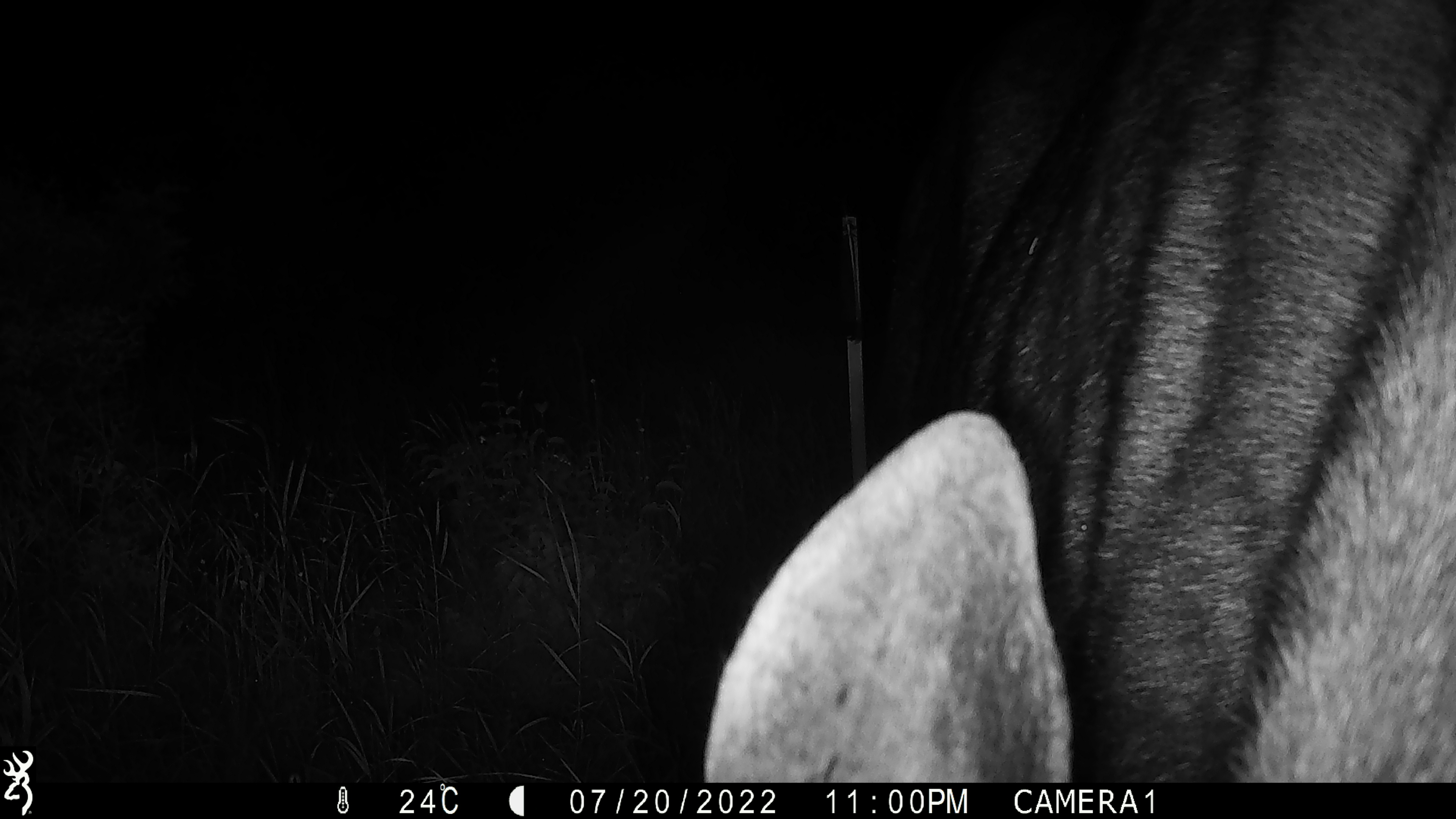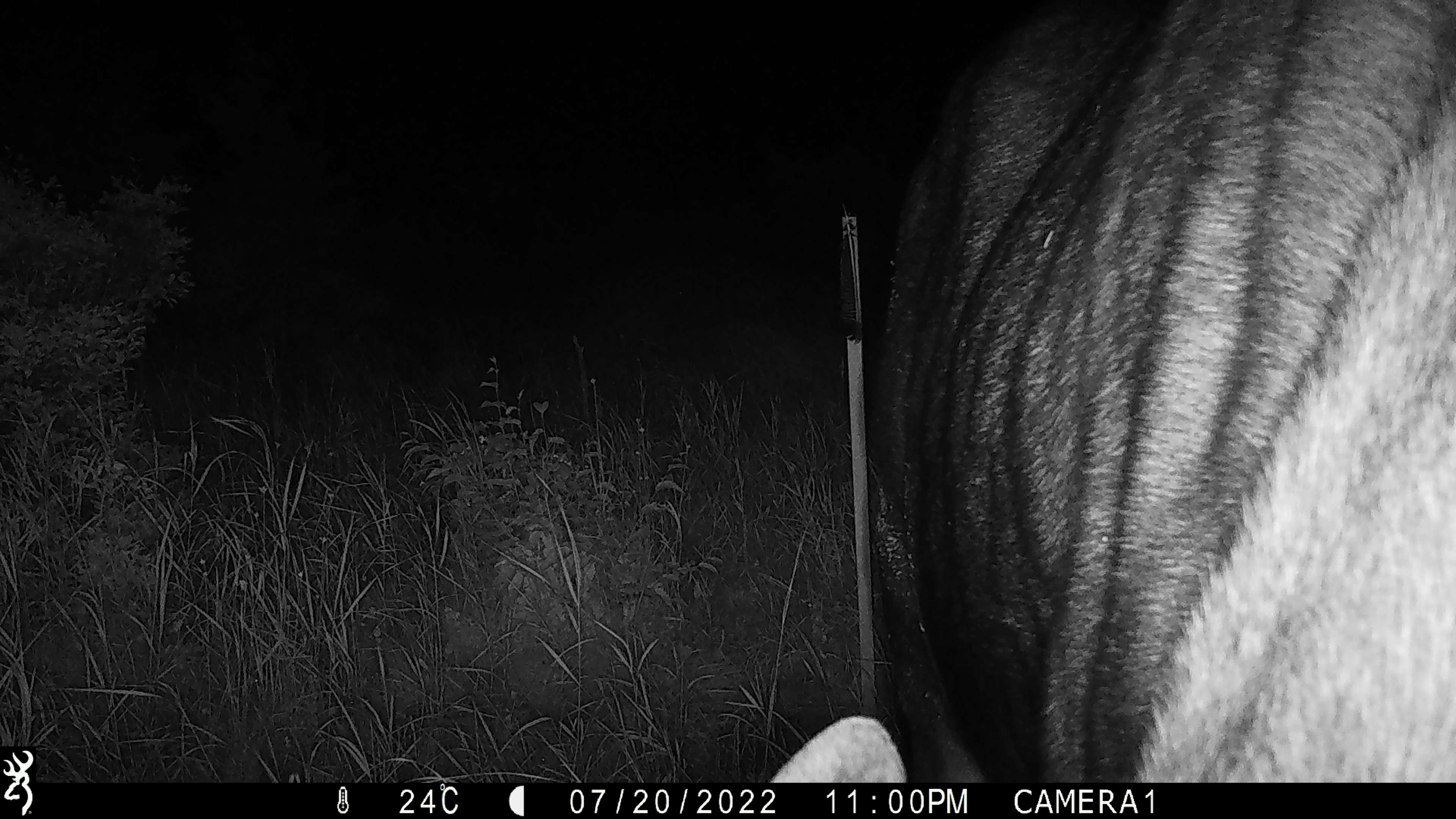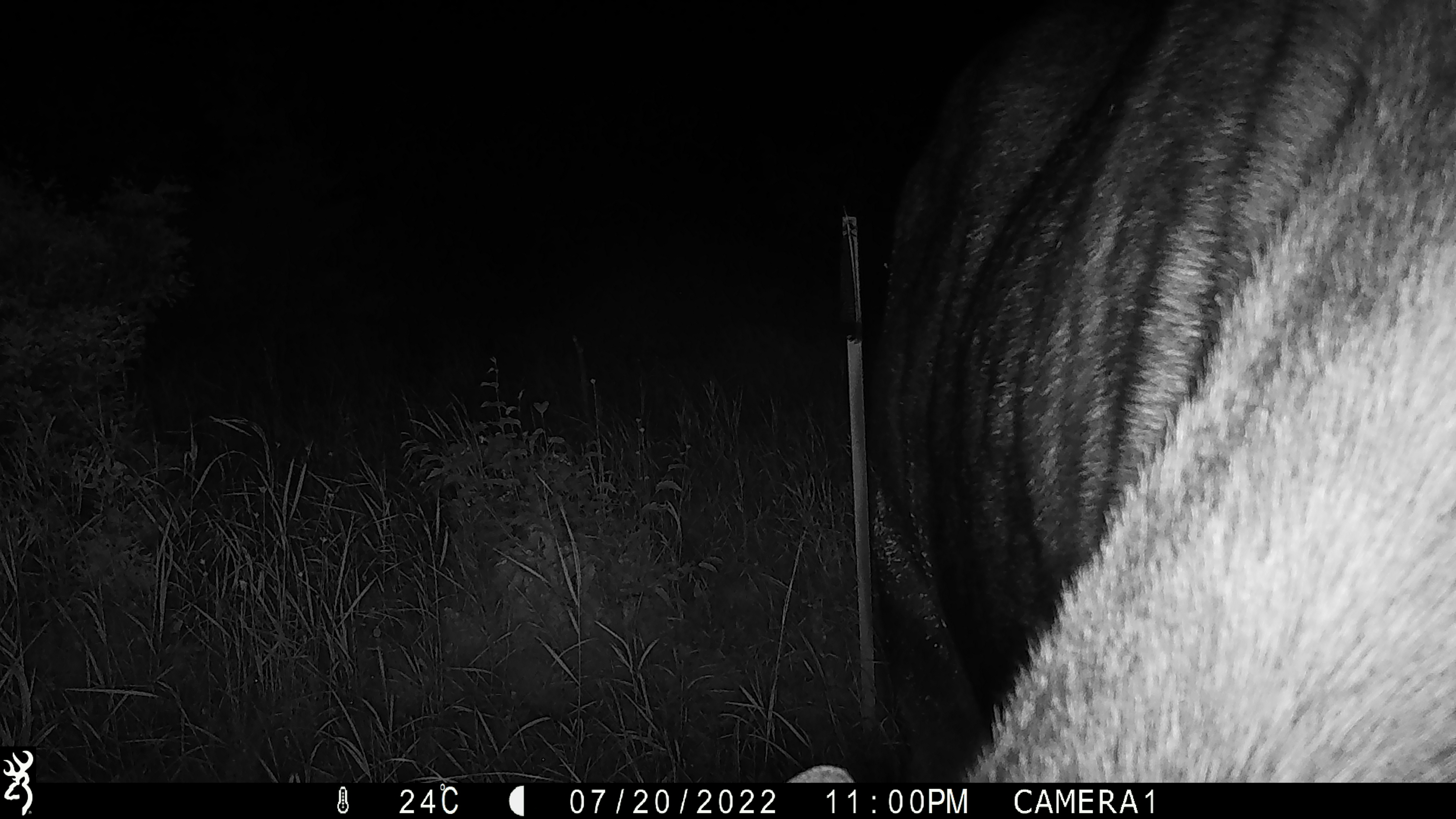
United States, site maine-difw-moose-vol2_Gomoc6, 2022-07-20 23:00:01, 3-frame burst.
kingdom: Animalia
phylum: Chordata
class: Mammalia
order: Artiodactyla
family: Cervidae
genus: Alces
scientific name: Alces alces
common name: moose